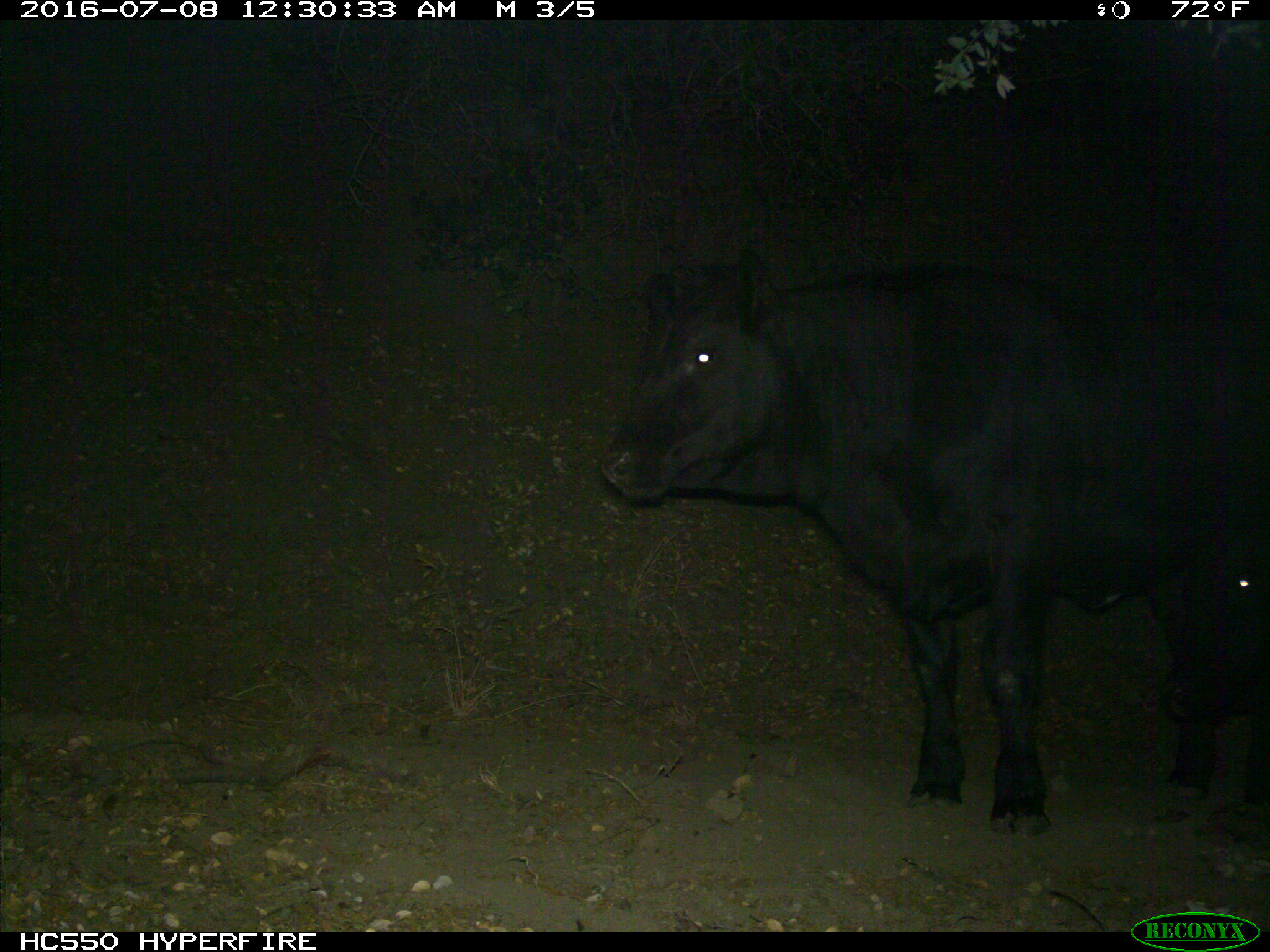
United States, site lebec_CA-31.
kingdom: Animalia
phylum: Chordata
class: Mammalia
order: Artiodactyla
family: Bovidae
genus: Bos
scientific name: Bos taurus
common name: domestic cow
Bos taurus (domestic cow).